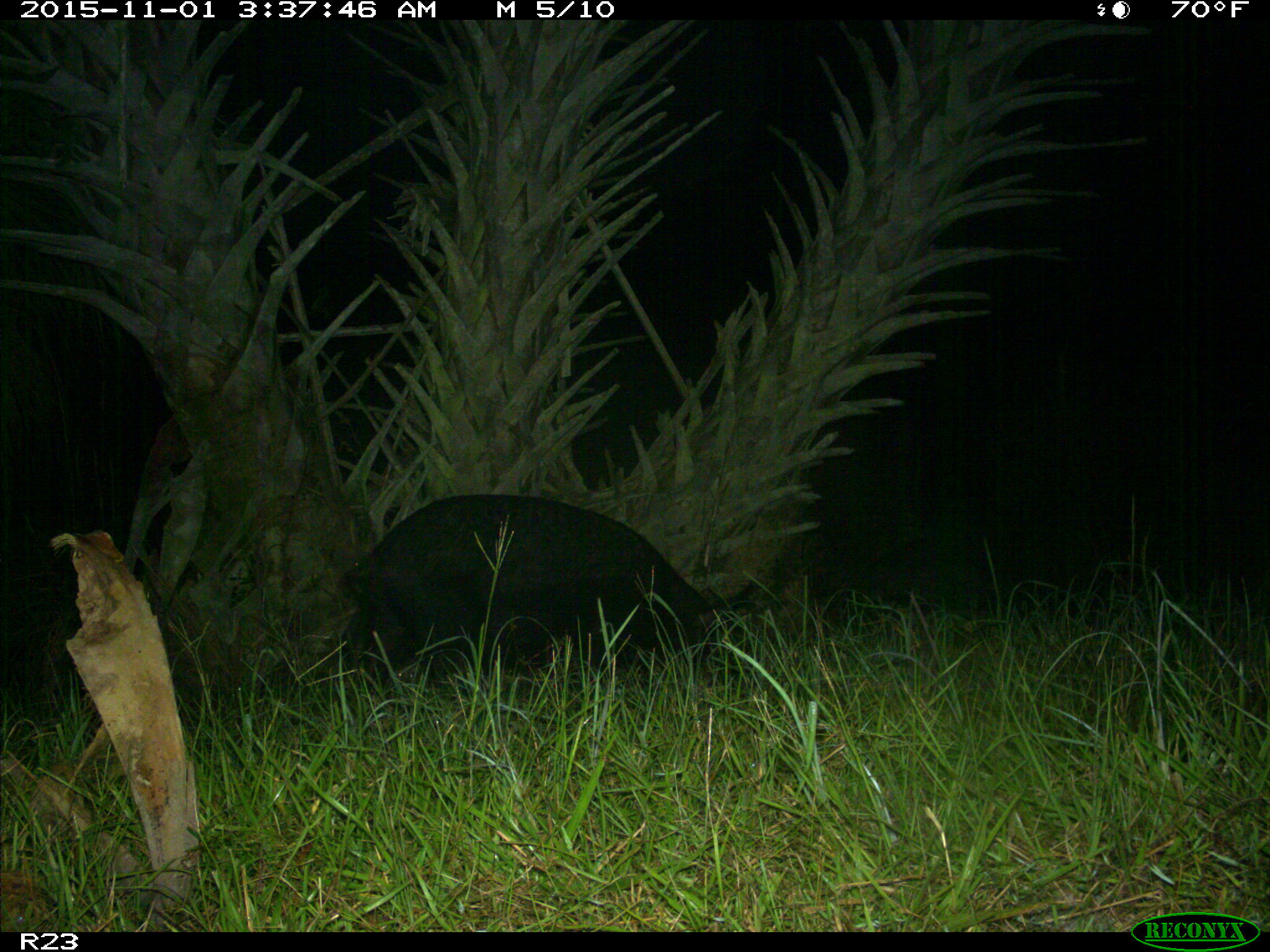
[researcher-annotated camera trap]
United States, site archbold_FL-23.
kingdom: Animalia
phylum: Chordata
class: Mammalia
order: Artiodactyla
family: Suidae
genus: Sus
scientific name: Sus scrofa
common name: wild boar